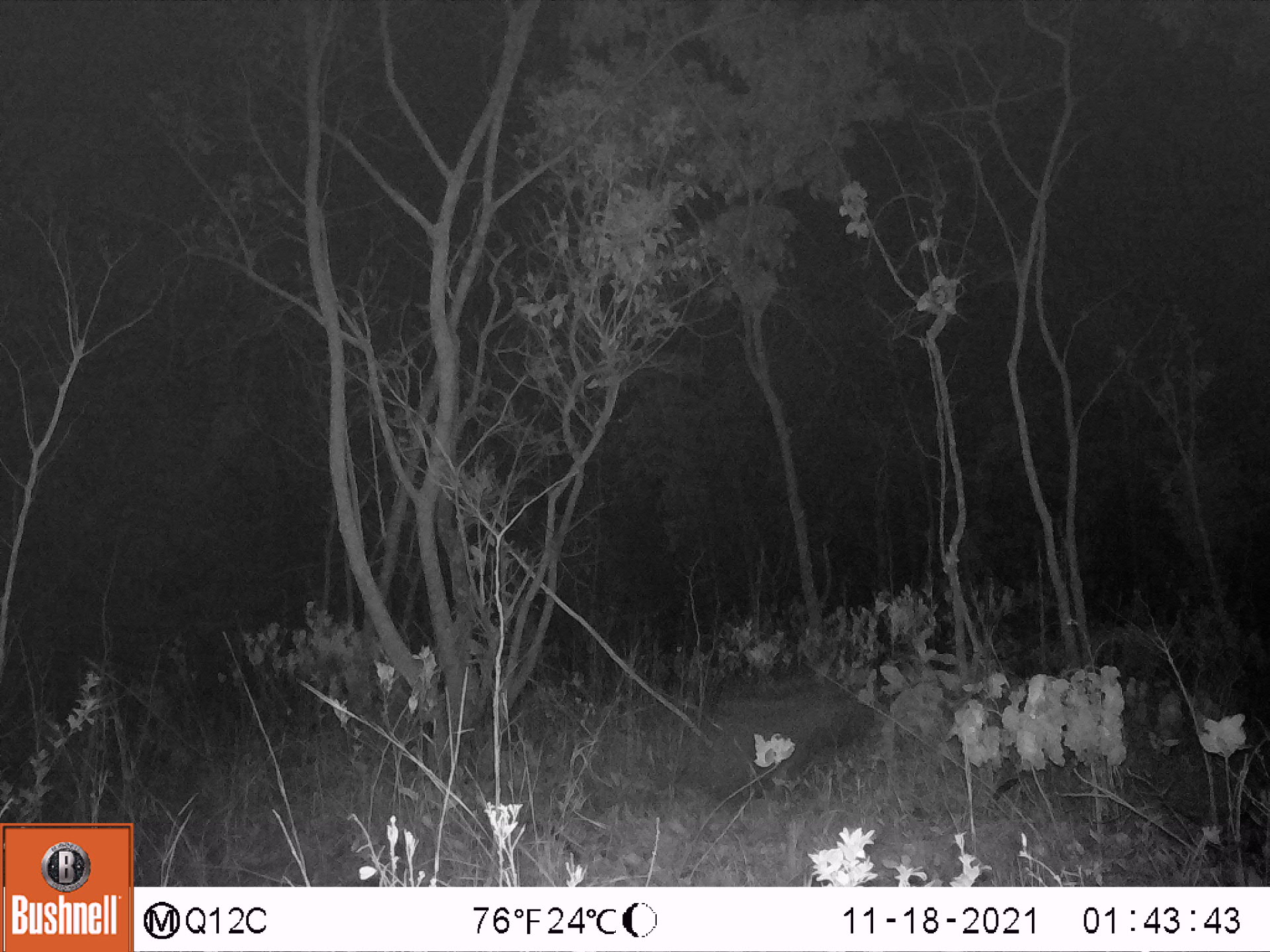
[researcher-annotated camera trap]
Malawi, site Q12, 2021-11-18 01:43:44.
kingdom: Animalia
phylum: Chordata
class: Mammalia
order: Artiodactyla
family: Suidae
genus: Potamochoerus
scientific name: Potamochoerus larvatus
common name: bushpig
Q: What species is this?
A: Bushpig (Potamochoerus larvatus).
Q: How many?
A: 1.